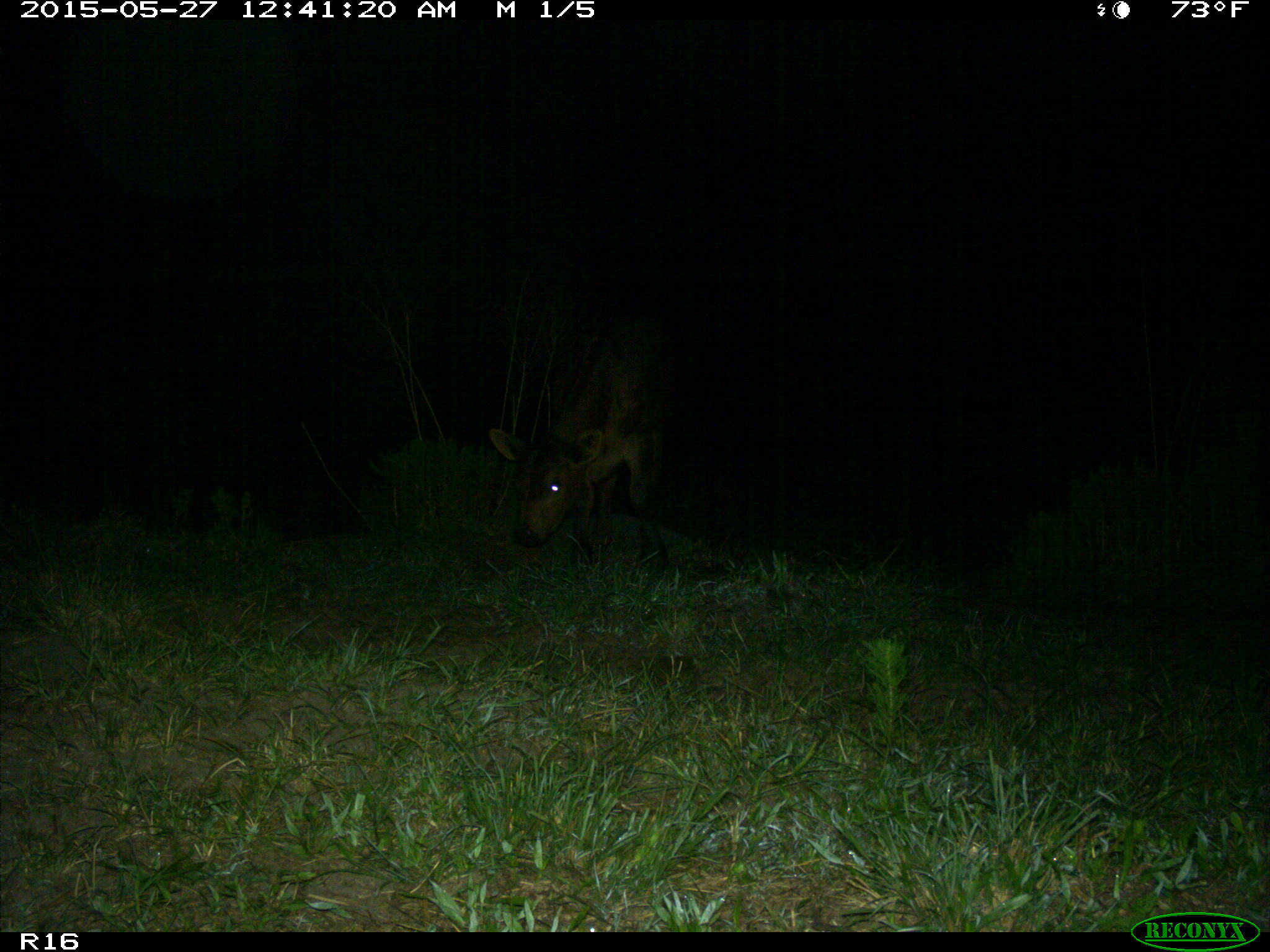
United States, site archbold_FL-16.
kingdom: Animalia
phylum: Chordata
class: Mammalia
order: Artiodactyla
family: Bovidae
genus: Bos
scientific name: Bos taurus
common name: domestic cow